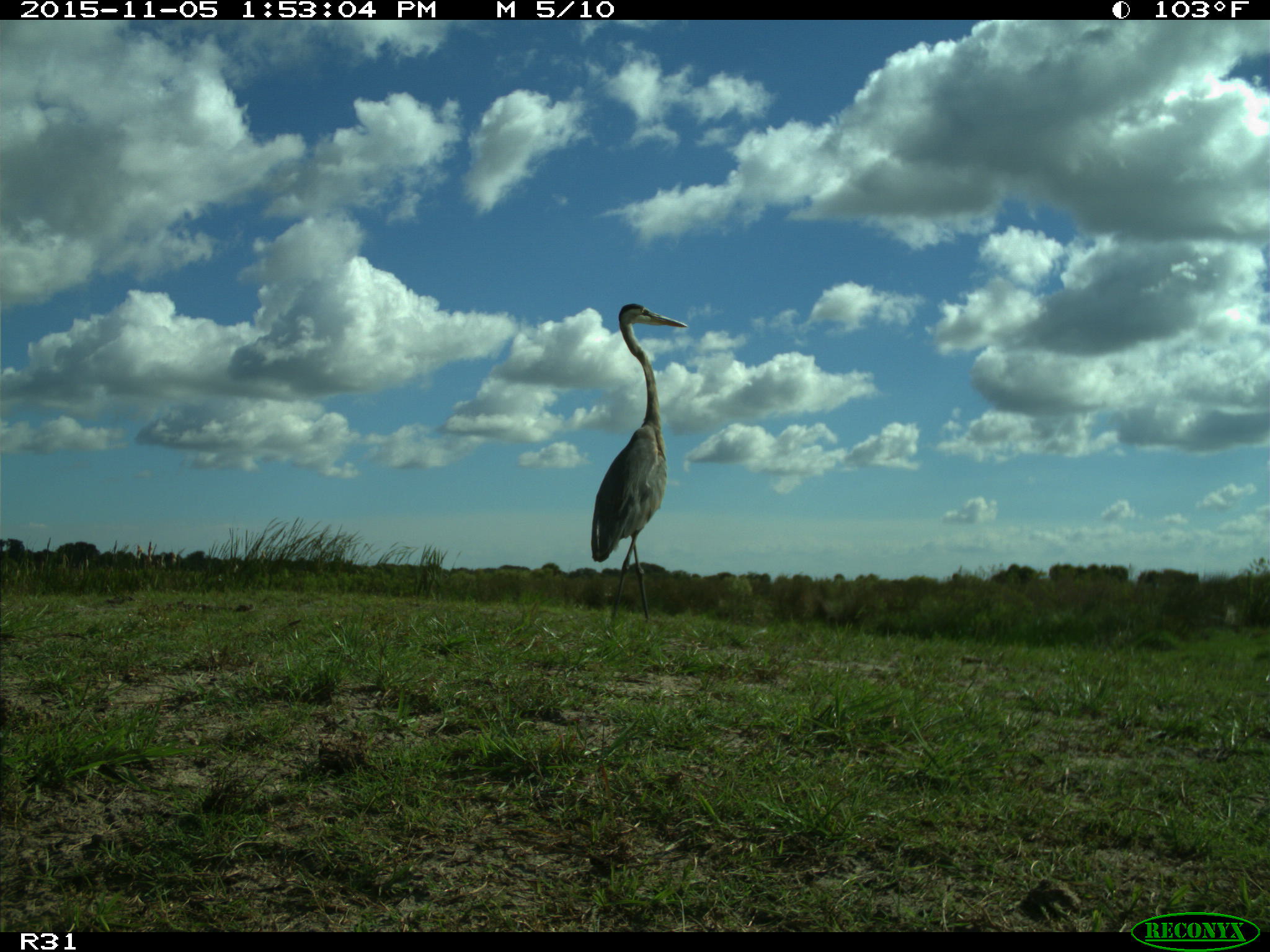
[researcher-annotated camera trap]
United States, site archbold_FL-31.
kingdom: Animalia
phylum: Chordata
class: Aves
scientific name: Aves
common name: birds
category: unidentified bird